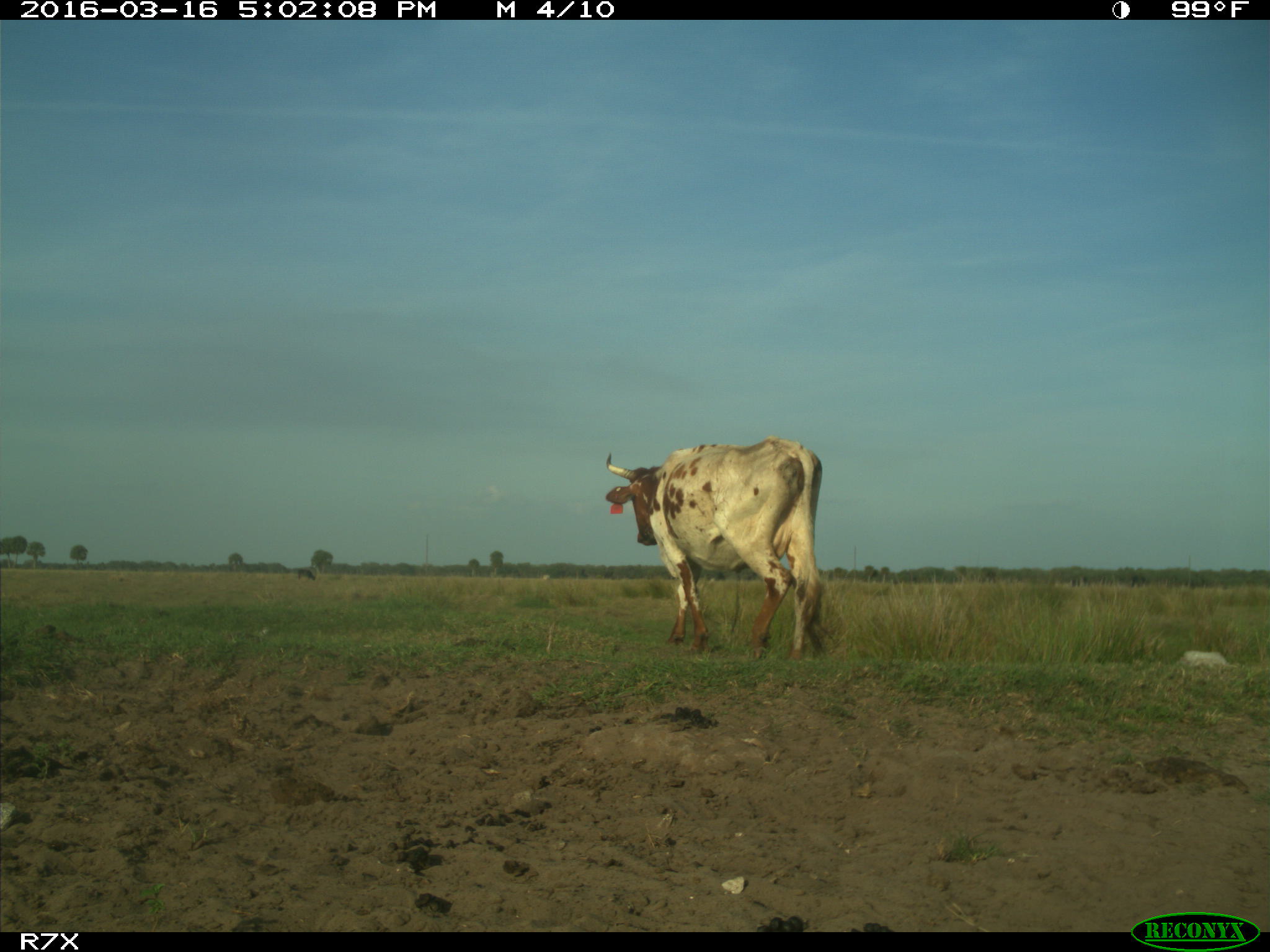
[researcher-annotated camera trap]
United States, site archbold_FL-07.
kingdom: Animalia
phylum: Chordata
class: Mammalia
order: Artiodactyla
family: Bovidae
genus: Bos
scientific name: Bos taurus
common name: domestic cow